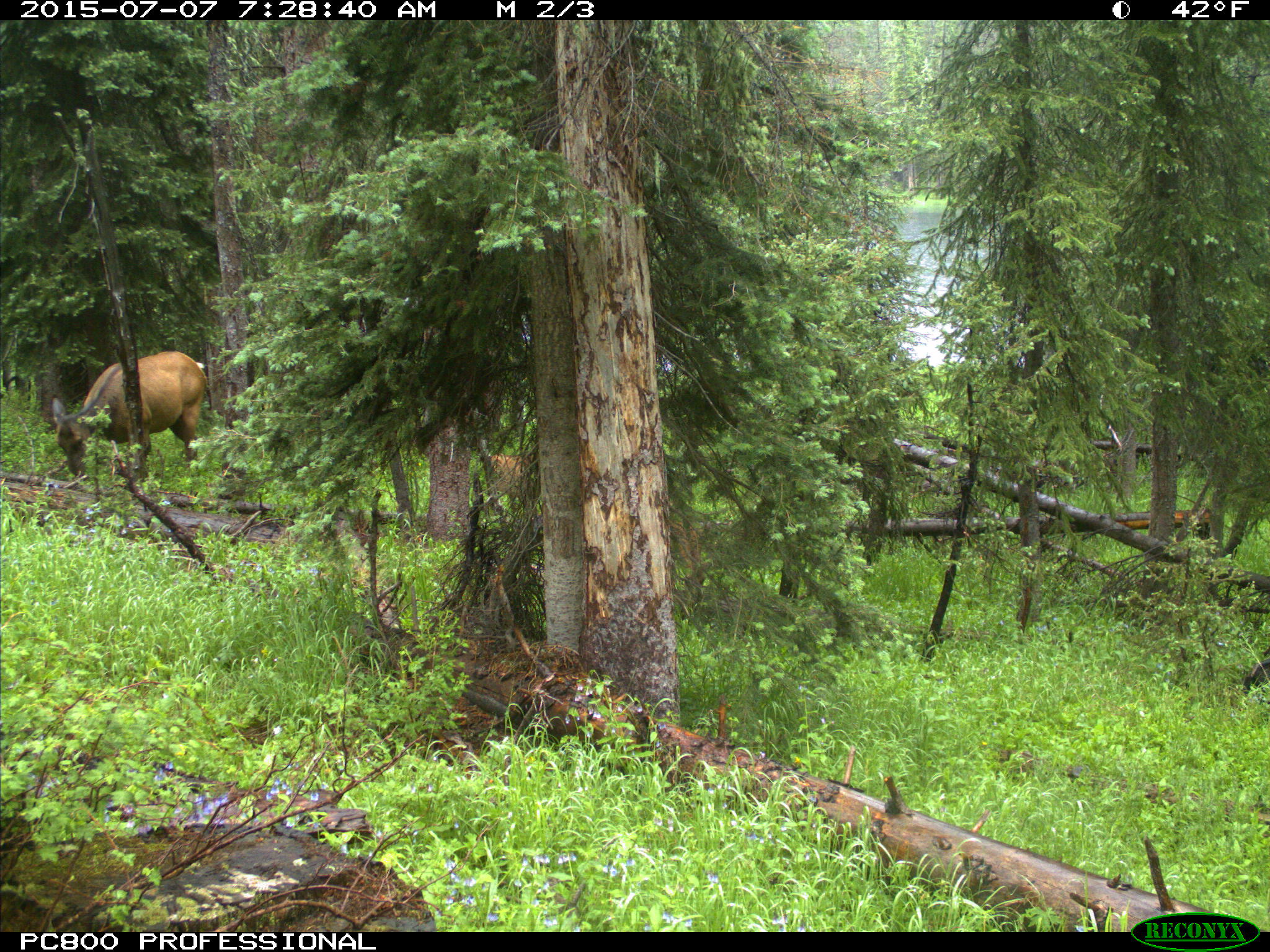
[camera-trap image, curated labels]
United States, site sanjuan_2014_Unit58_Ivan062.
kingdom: Animalia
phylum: Chordata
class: Mammalia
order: Artiodactyla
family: Cervidae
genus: Cervus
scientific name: Cervus elaphus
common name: red deer